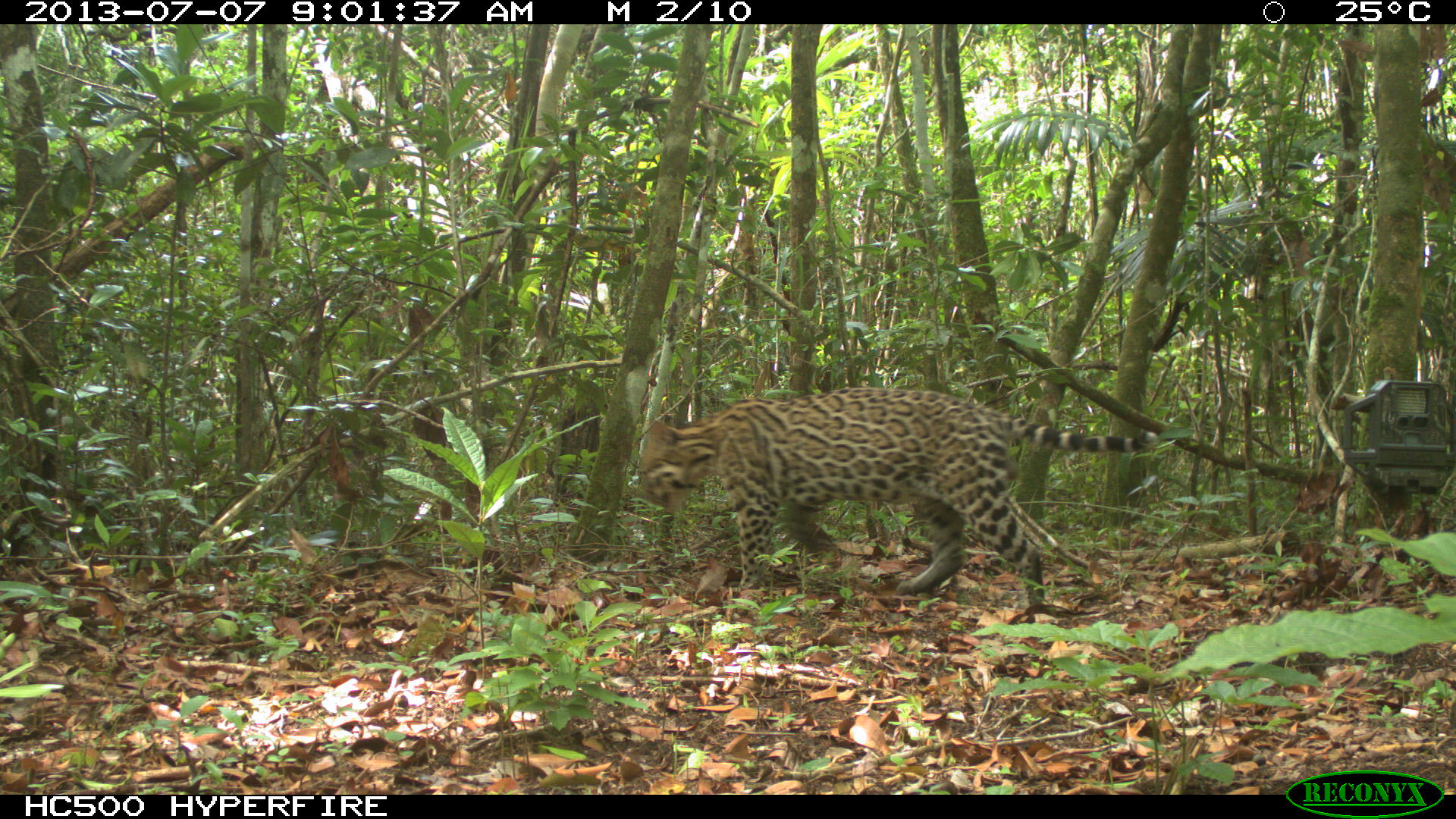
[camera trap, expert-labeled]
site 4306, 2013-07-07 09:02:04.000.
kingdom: Animalia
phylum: Chordata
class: Mammalia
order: Carnivora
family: Felidae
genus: Leopardus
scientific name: Leopardus pardalis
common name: ocelot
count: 1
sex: male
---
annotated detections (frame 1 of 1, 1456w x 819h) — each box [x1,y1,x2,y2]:
leopardus pardalis: [633,383,1210,608]